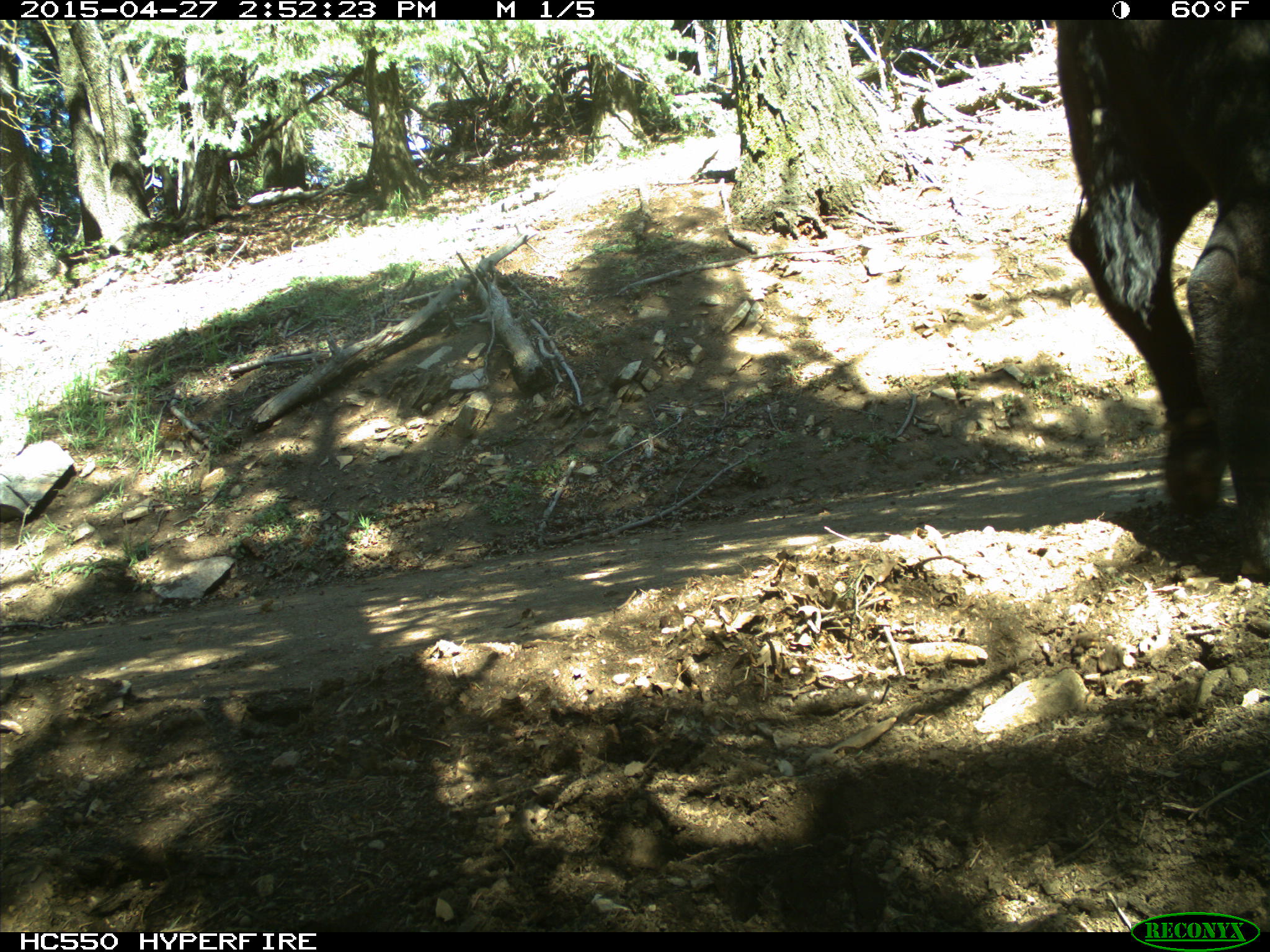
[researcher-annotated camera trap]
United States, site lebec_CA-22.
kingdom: Animalia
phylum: Chordata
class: Mammalia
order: Artiodactyla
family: Bovidae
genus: Bos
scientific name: Bos taurus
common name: domestic cow